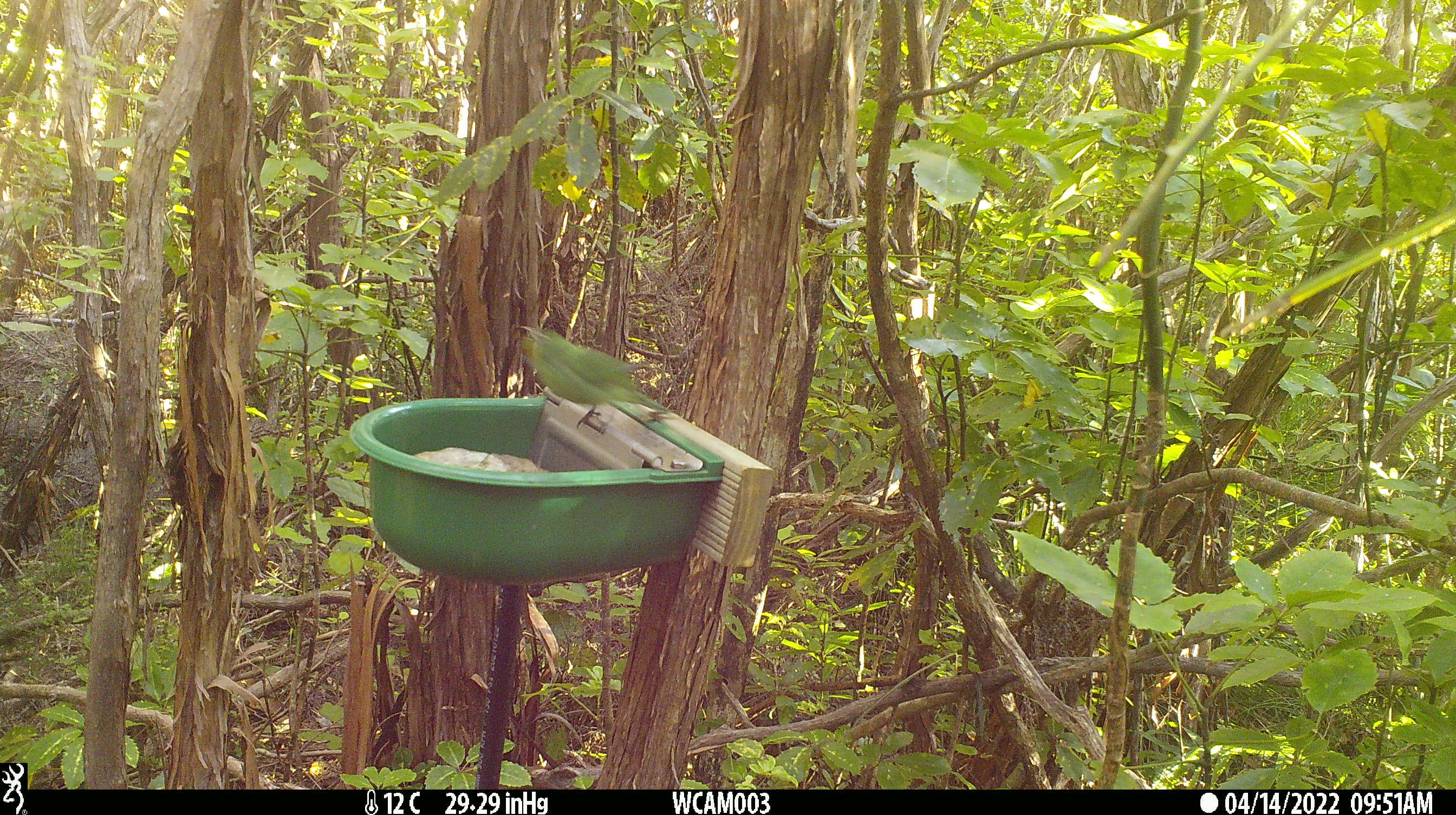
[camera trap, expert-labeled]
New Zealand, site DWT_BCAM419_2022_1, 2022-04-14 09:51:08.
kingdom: Animalia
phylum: Chordata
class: Aves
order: Psittaciformes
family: Psittaculidae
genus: Cyanoramphus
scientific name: Cyanoramphus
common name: parakeet